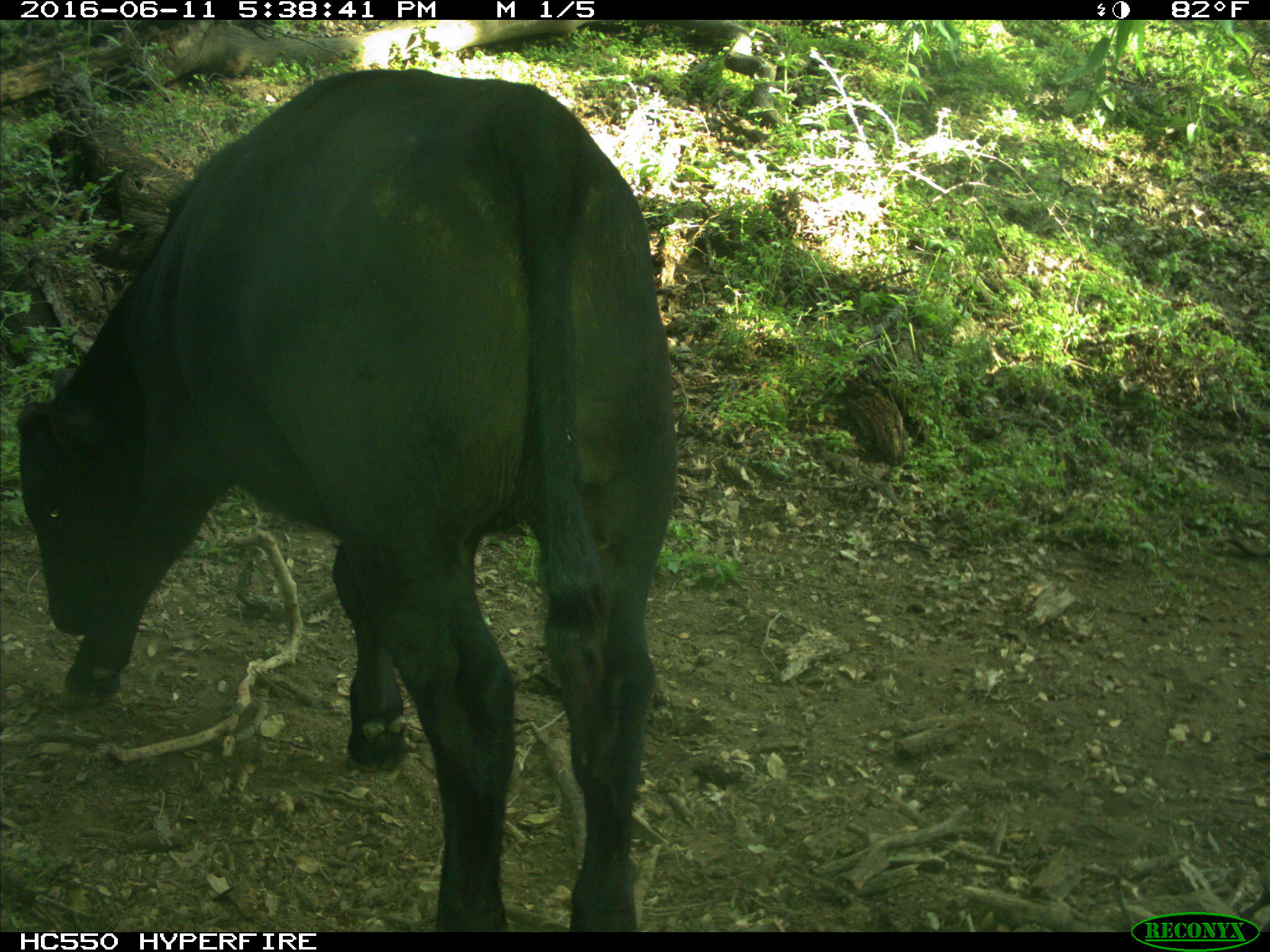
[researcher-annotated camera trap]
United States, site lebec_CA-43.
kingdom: Animalia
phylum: Chordata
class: Mammalia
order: Artiodactyla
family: Bovidae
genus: Bos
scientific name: Bos taurus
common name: domestic cow